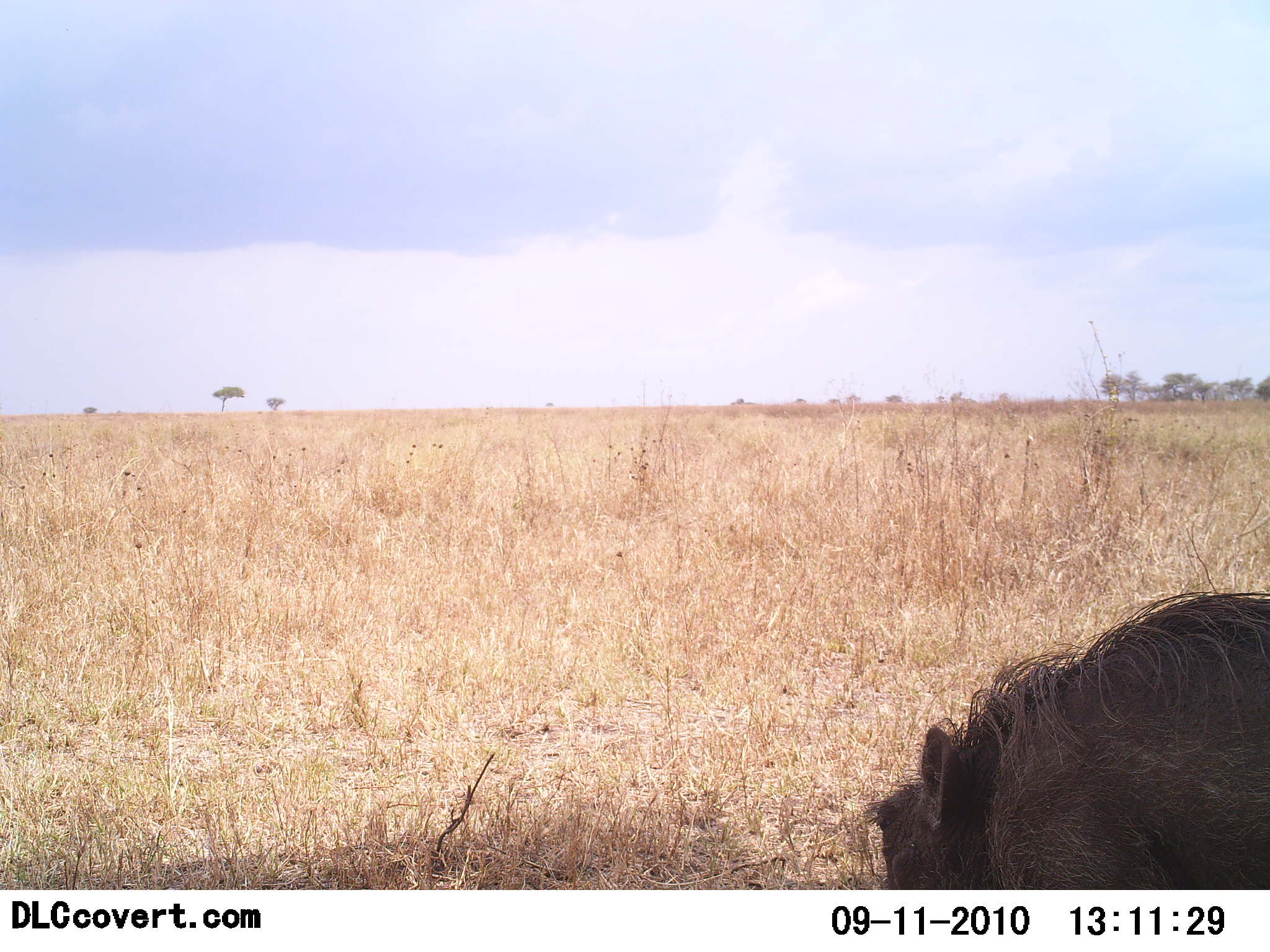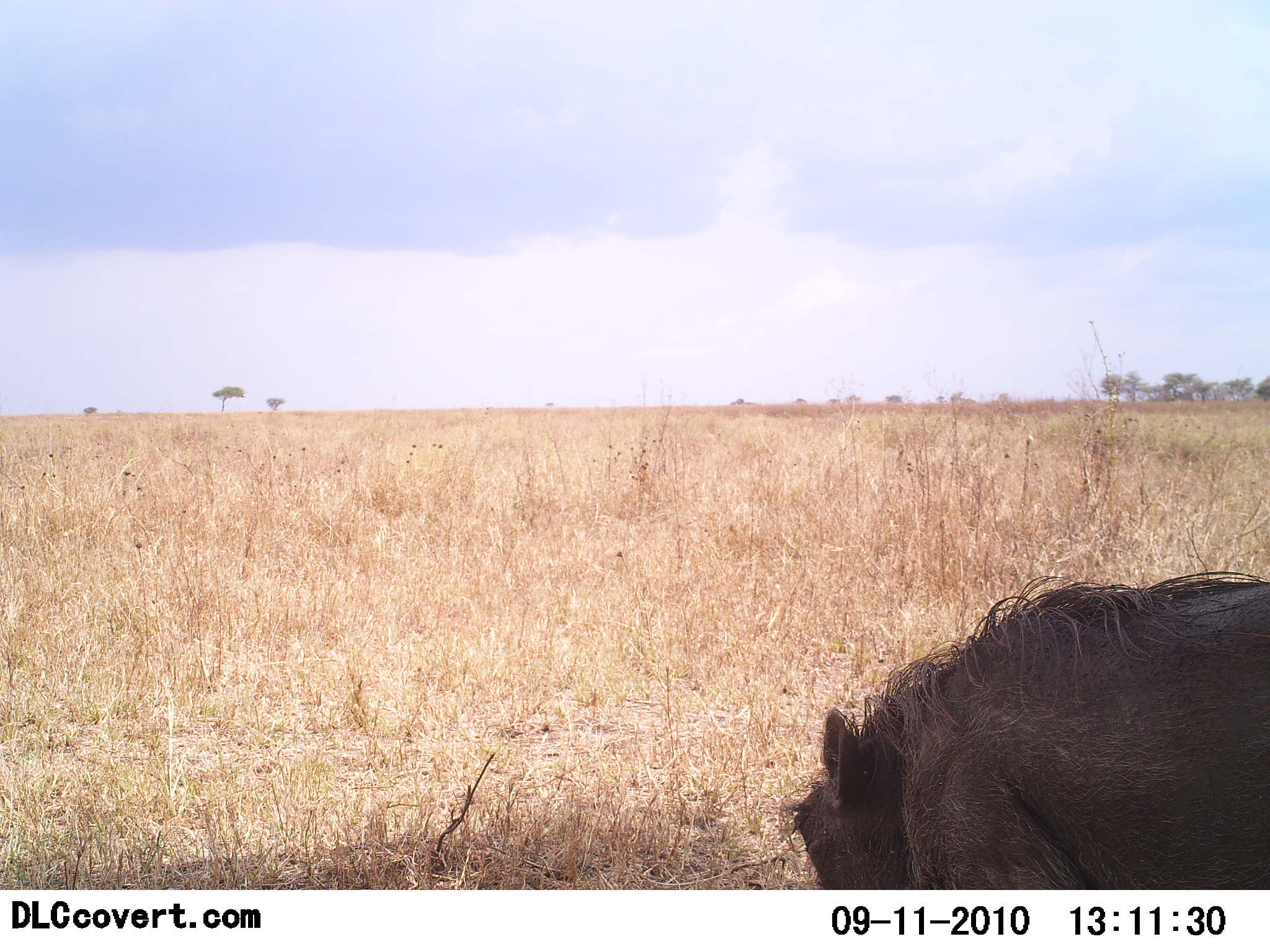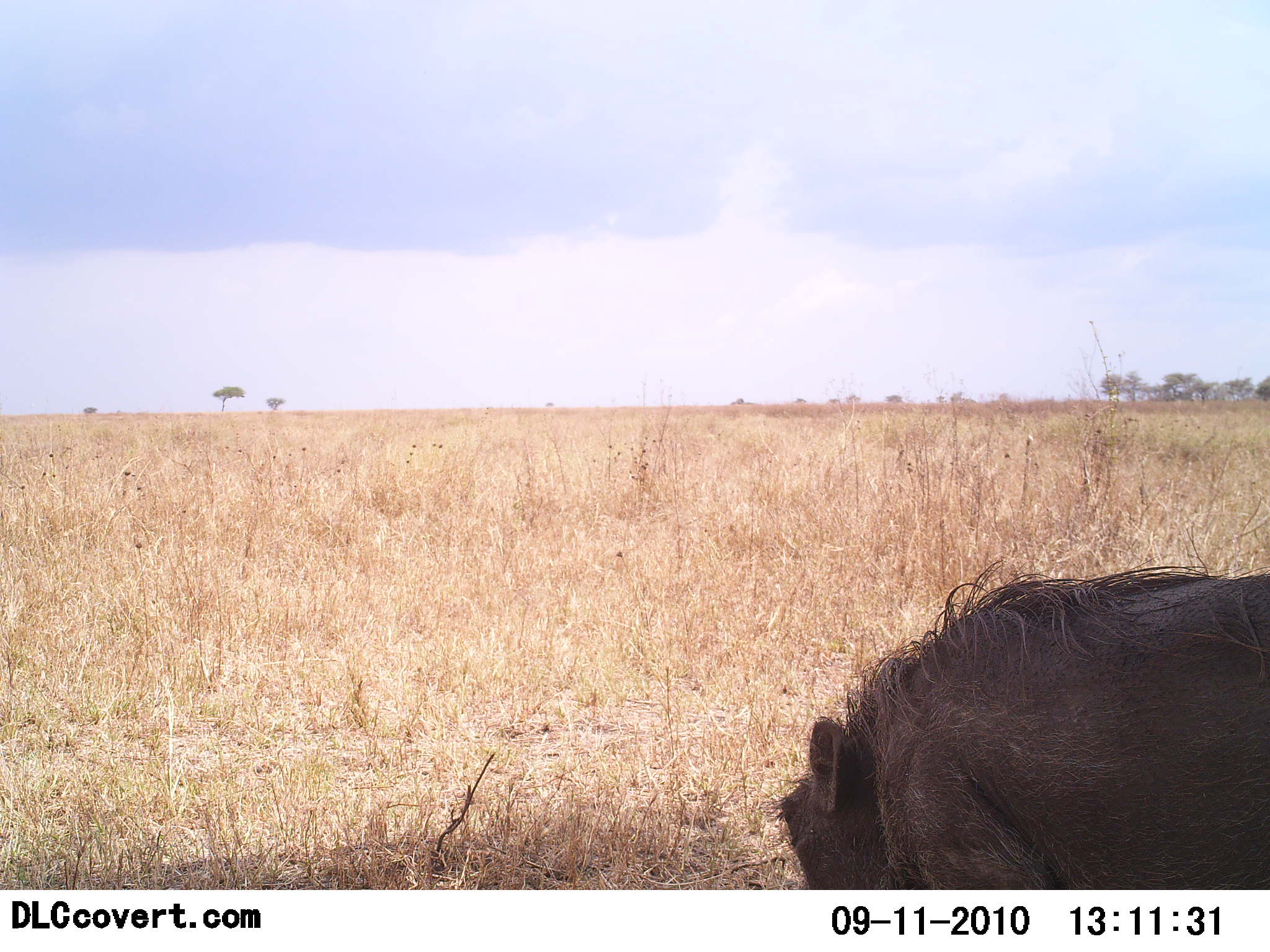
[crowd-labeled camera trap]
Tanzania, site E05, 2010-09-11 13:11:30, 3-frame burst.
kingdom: Animalia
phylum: Chordata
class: Mammalia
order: Artiodactyla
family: Suidae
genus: Phacochoerus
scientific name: Phacochoerus africanus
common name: warthog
Warthog (Phacochoerus africanus), count 1. Behavior (volunteer vote fractions): standing 15%, resting 15%, moving 23%, interacting 0%. Young present (vote fraction): 0%. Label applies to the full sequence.